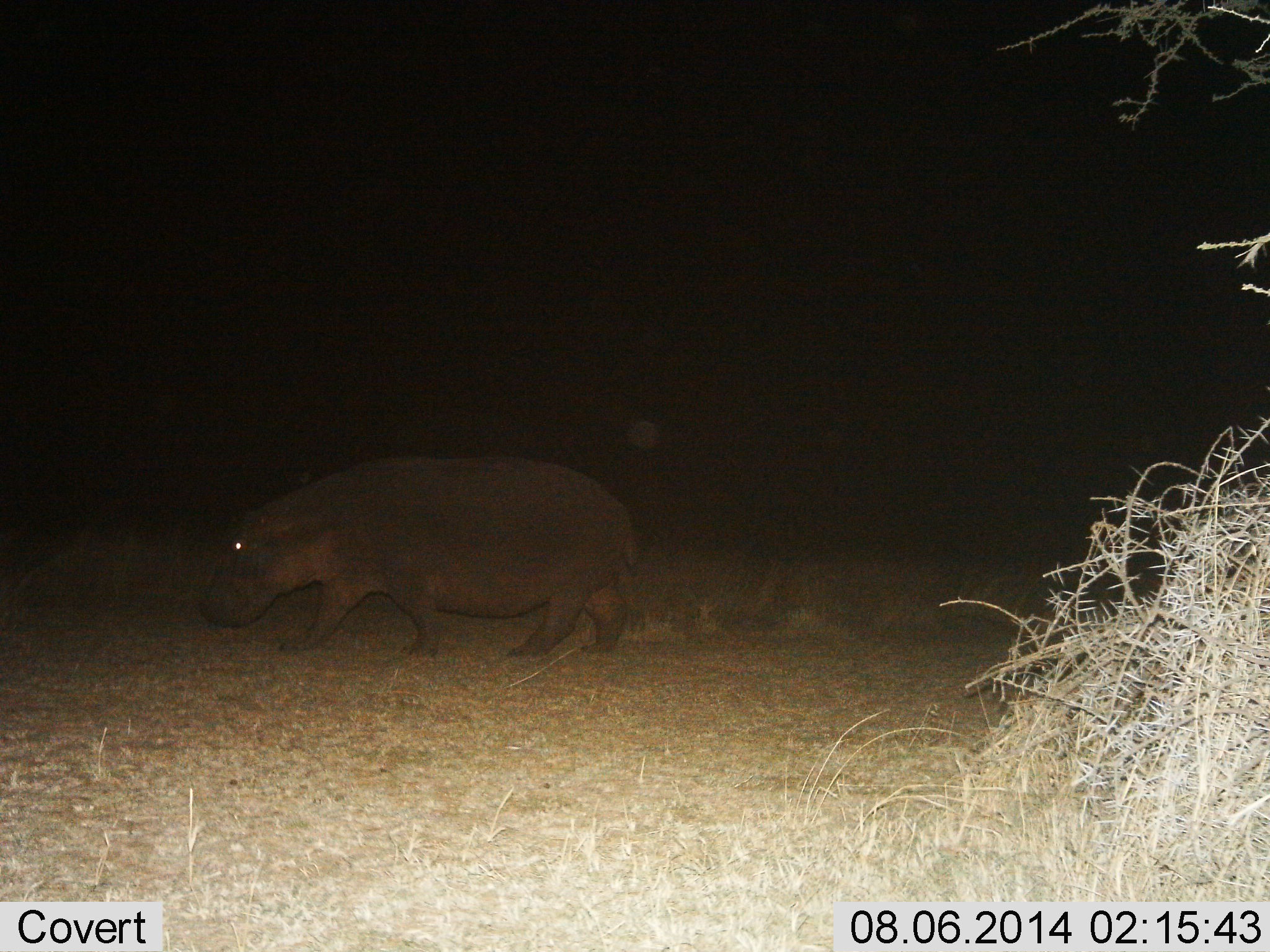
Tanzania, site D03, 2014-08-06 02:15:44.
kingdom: Animalia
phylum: Chordata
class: Mammalia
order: Artiodactyla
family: Hippopotamidae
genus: Hippopotamus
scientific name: Hippopotamus amphibius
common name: hippopotamus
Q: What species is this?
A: Hippopotamus (Hippopotamus amphibius).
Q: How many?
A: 1.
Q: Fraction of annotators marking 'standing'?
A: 0%.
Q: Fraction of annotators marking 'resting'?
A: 0%.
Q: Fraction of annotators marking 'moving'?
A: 100%.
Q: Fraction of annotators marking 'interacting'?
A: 0%.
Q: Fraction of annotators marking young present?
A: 0%.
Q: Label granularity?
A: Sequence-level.